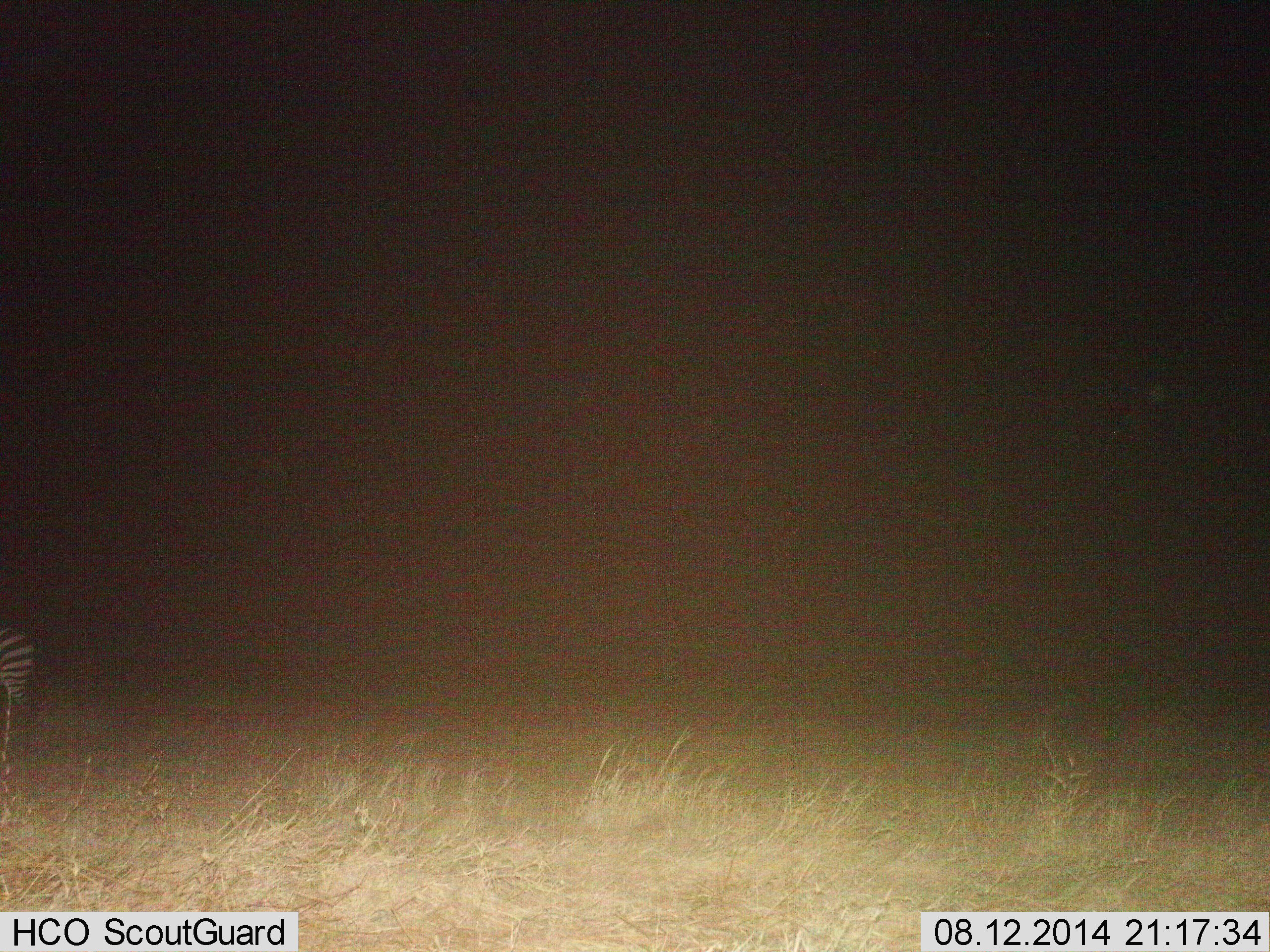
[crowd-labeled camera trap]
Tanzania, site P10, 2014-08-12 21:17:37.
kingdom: Animalia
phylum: Chordata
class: Mammalia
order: Perissodactyla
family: Equidae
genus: Equus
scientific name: Equus quagga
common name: plains zebra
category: zebra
Zebra (plains zebra) (Equus quagga), count 1. Behavior (volunteer vote fractions): standing 70%, resting 0%, moving 30%, interacting 0%. Young present (vote fraction): 0%. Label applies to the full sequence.